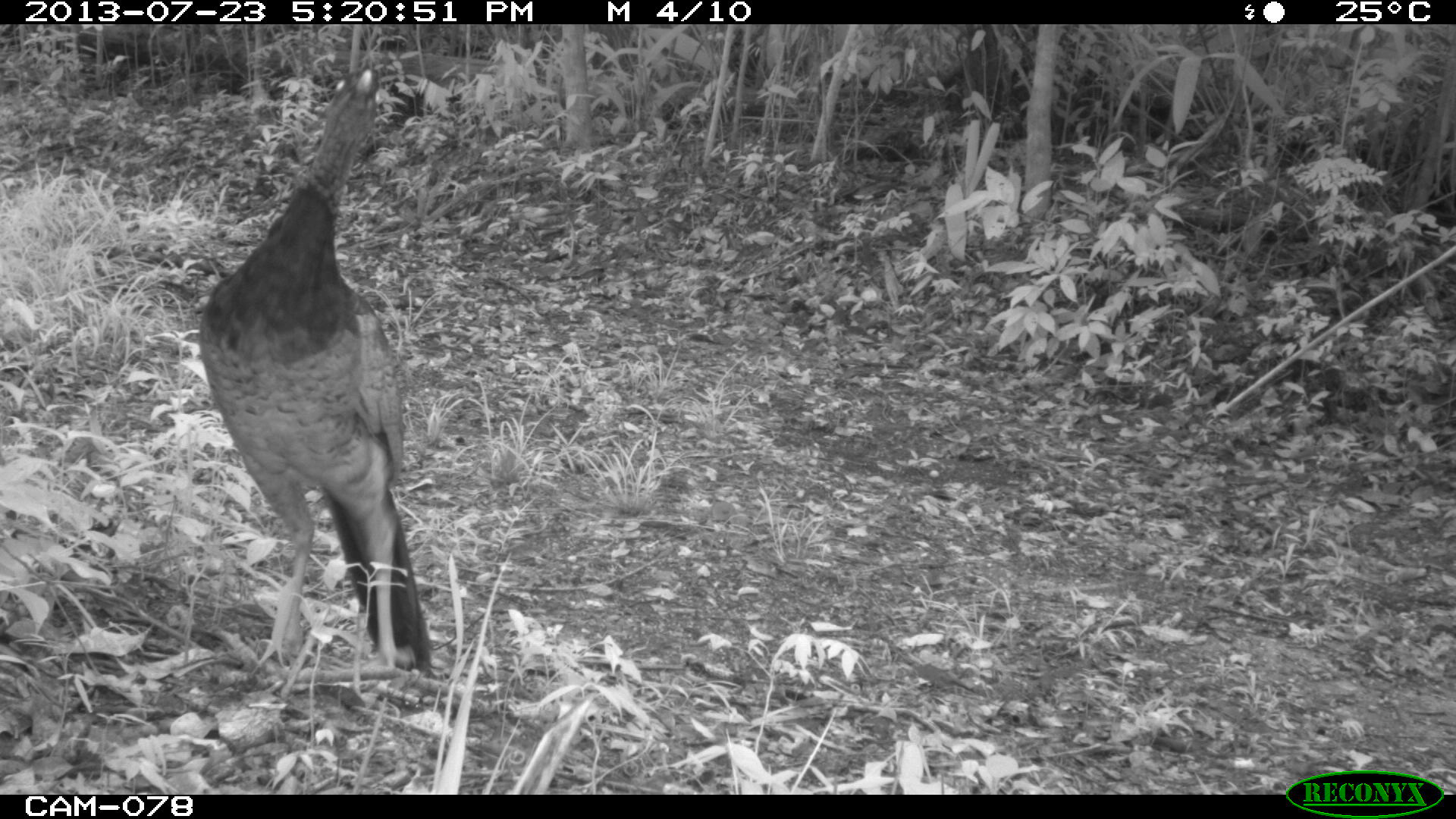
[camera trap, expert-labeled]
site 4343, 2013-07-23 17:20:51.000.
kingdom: Animalia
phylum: Chordata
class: Aves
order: Galliformes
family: Cracidae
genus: Crax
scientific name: Crax rubra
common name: great curassow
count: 1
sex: female